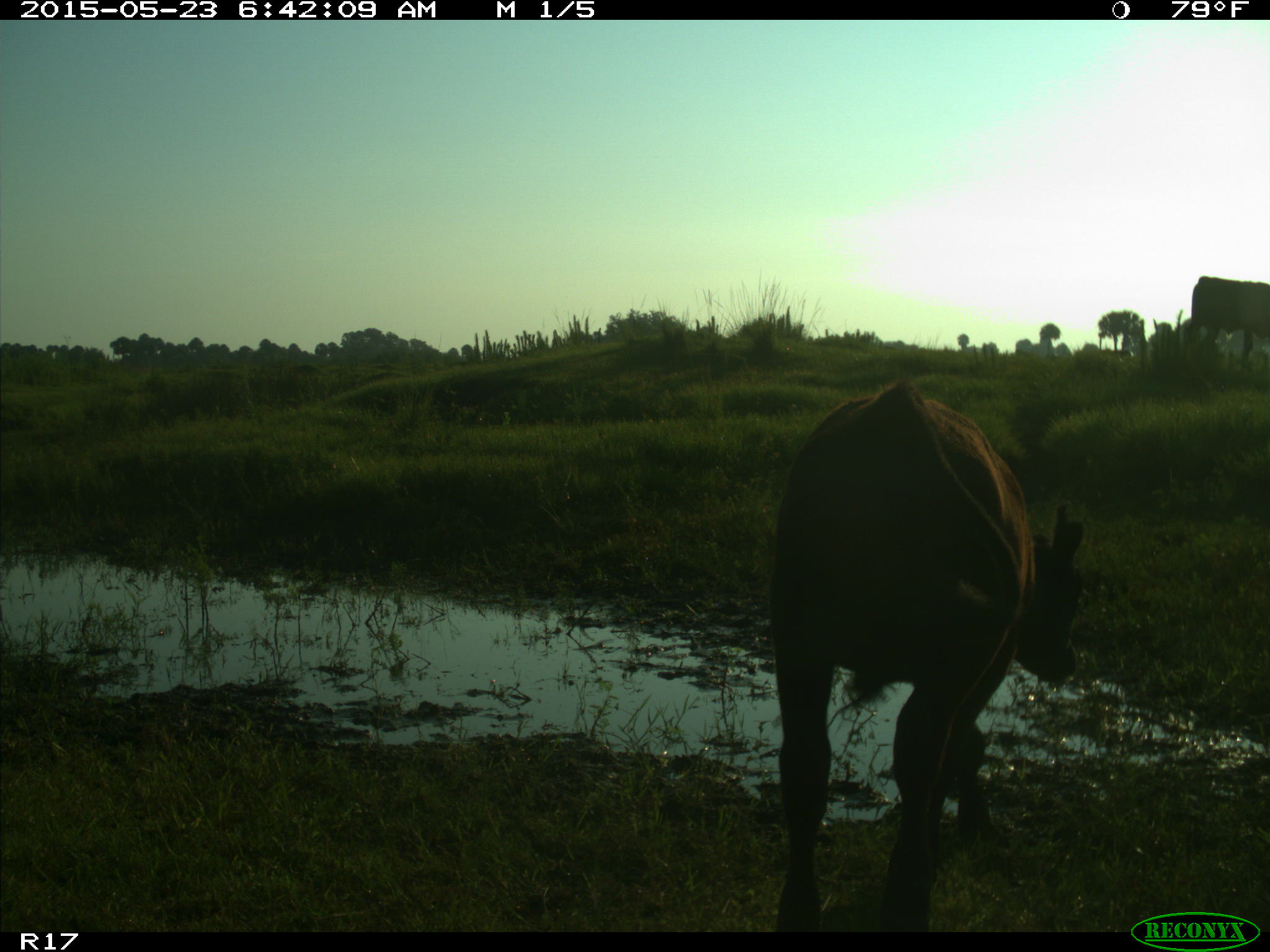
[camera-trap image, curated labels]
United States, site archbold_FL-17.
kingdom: Animalia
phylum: Chordata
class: Mammalia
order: Artiodactyla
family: Bovidae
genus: Bos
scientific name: Bos taurus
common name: domestic cow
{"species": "Bos taurus (domestic cow)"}